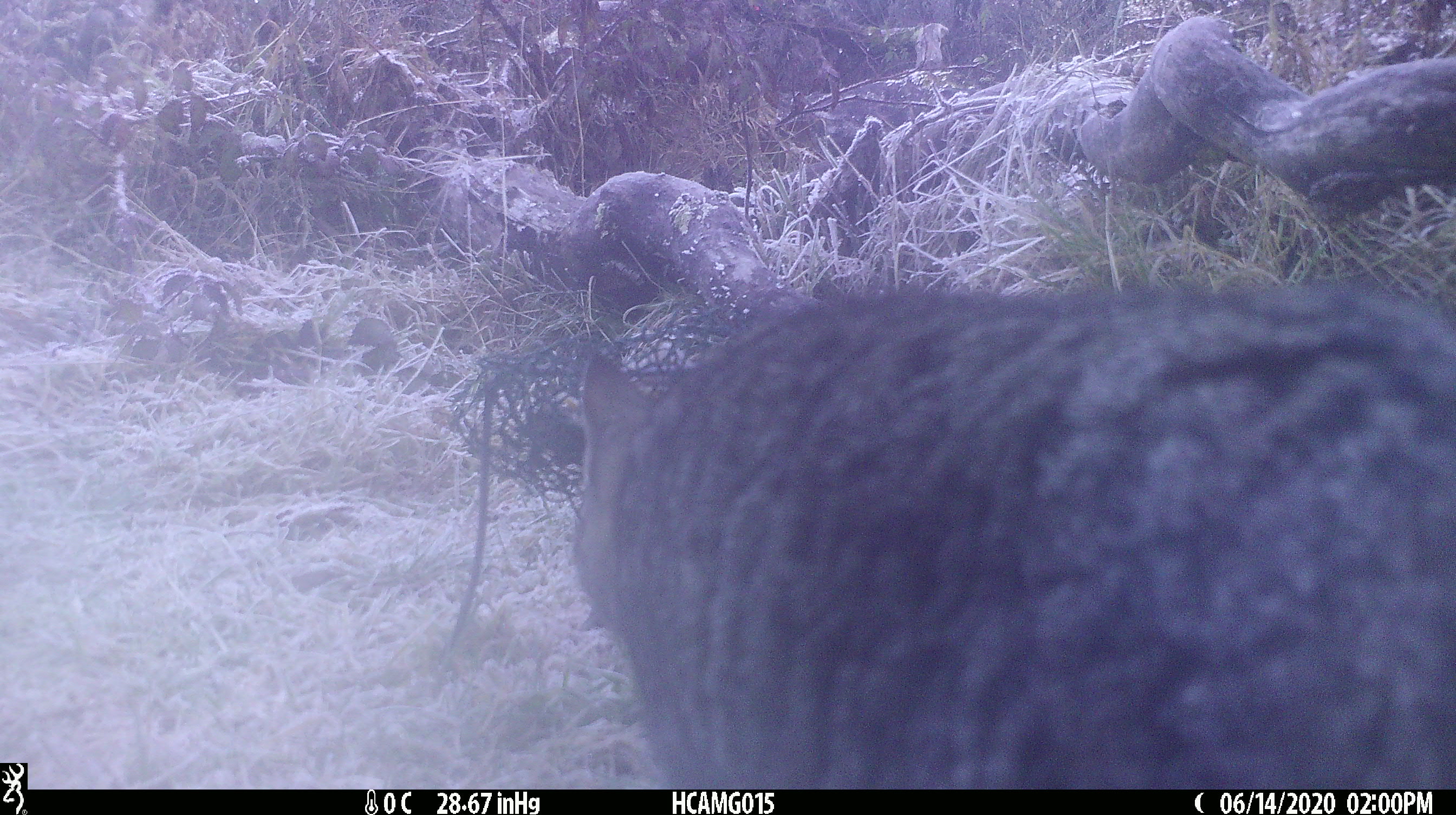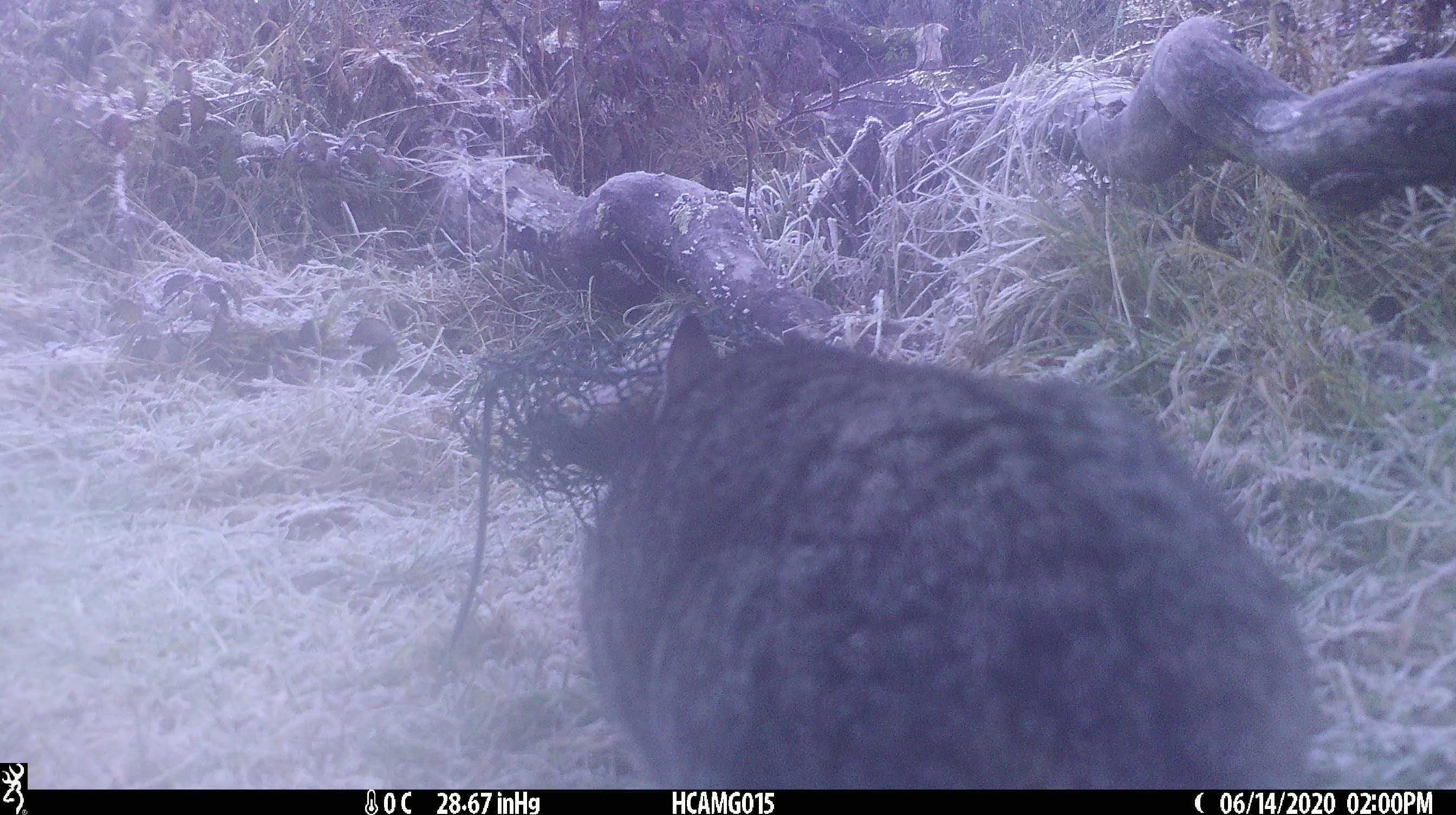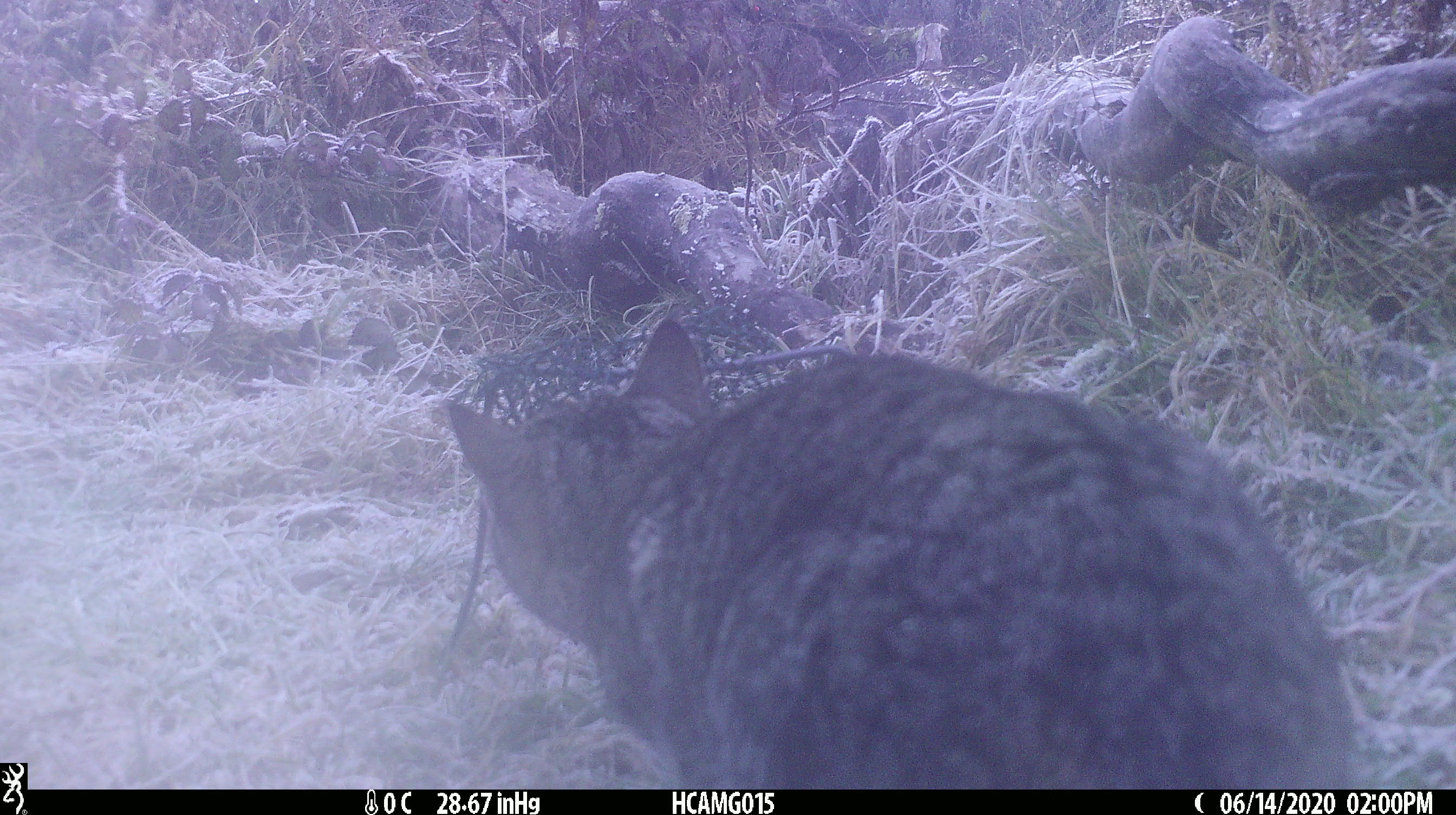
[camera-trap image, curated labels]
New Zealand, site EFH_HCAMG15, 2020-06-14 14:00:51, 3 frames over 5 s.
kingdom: Animalia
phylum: Chordata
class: Mammalia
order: Carnivora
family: Felidae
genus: Felis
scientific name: Felis catus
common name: domestic cat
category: cat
Cat (domestic cat) (Felis catus).